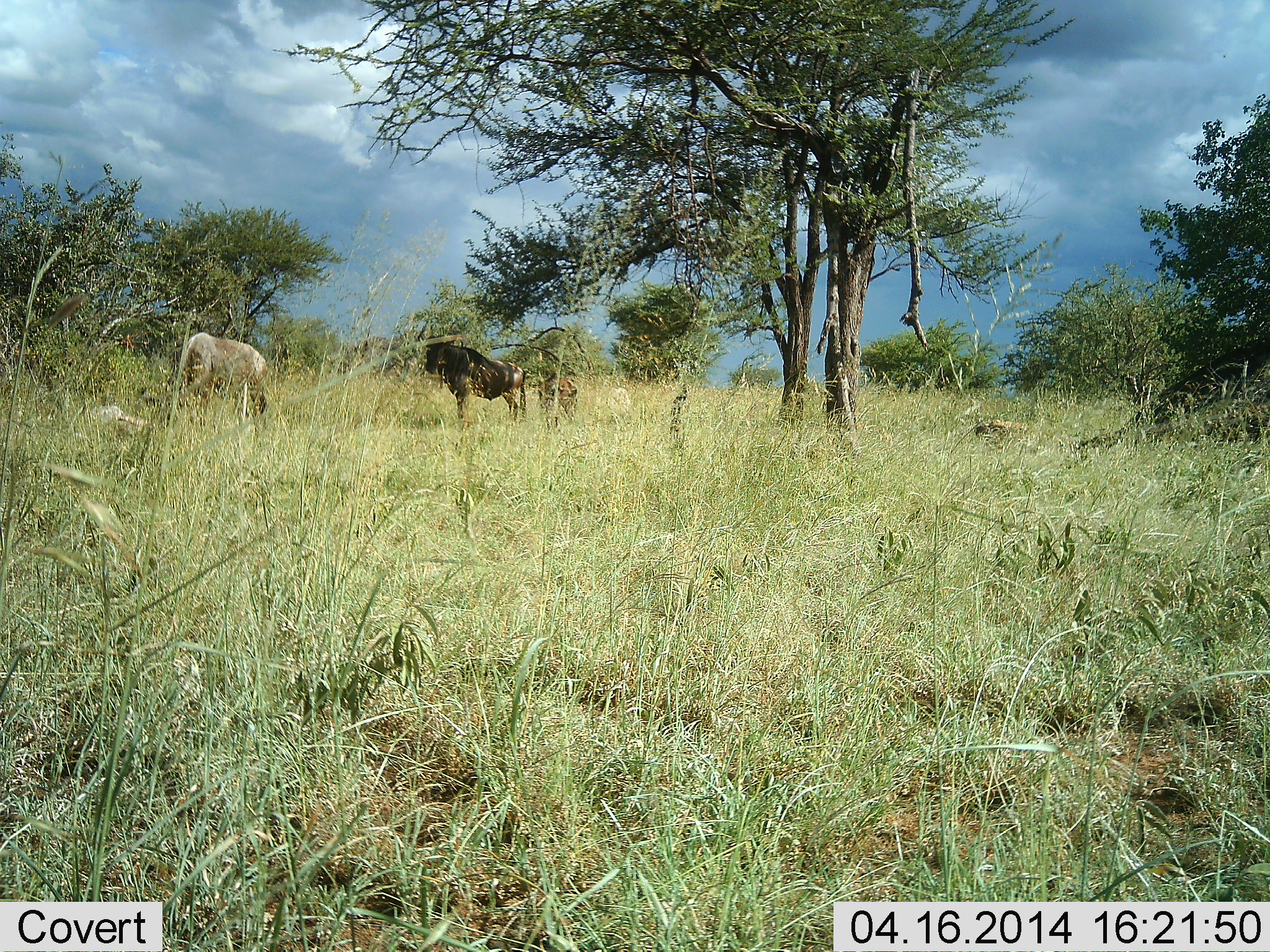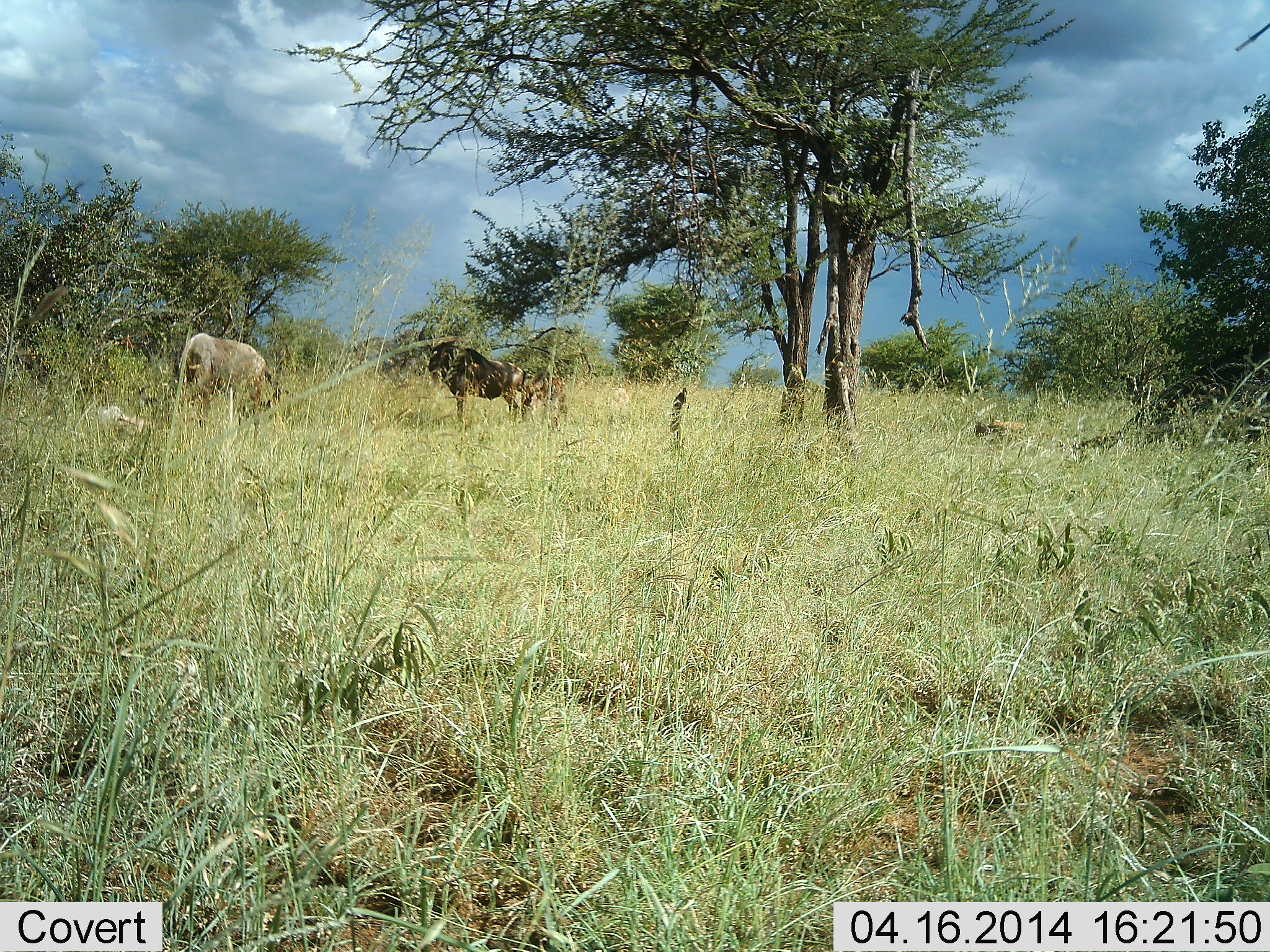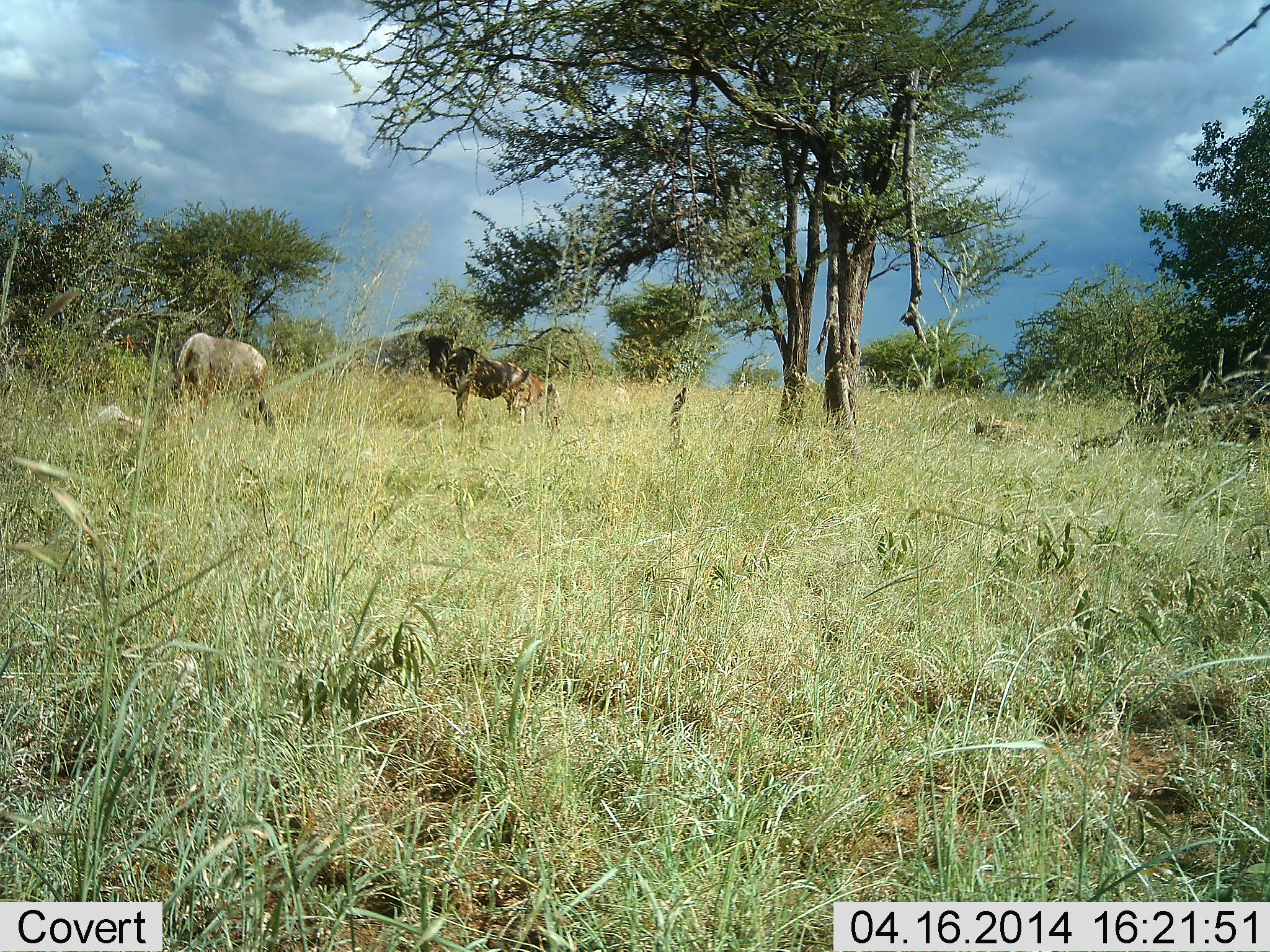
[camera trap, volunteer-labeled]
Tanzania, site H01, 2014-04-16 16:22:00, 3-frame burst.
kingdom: Animalia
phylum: Chordata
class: Mammalia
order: Artiodactyla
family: Bovidae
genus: Connochaetes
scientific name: Connochaetes taurinus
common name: blue wildebeest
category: wildebeest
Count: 2.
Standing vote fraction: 100%.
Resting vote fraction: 10%.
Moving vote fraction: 0%.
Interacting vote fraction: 0%.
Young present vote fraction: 40%.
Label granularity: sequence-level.